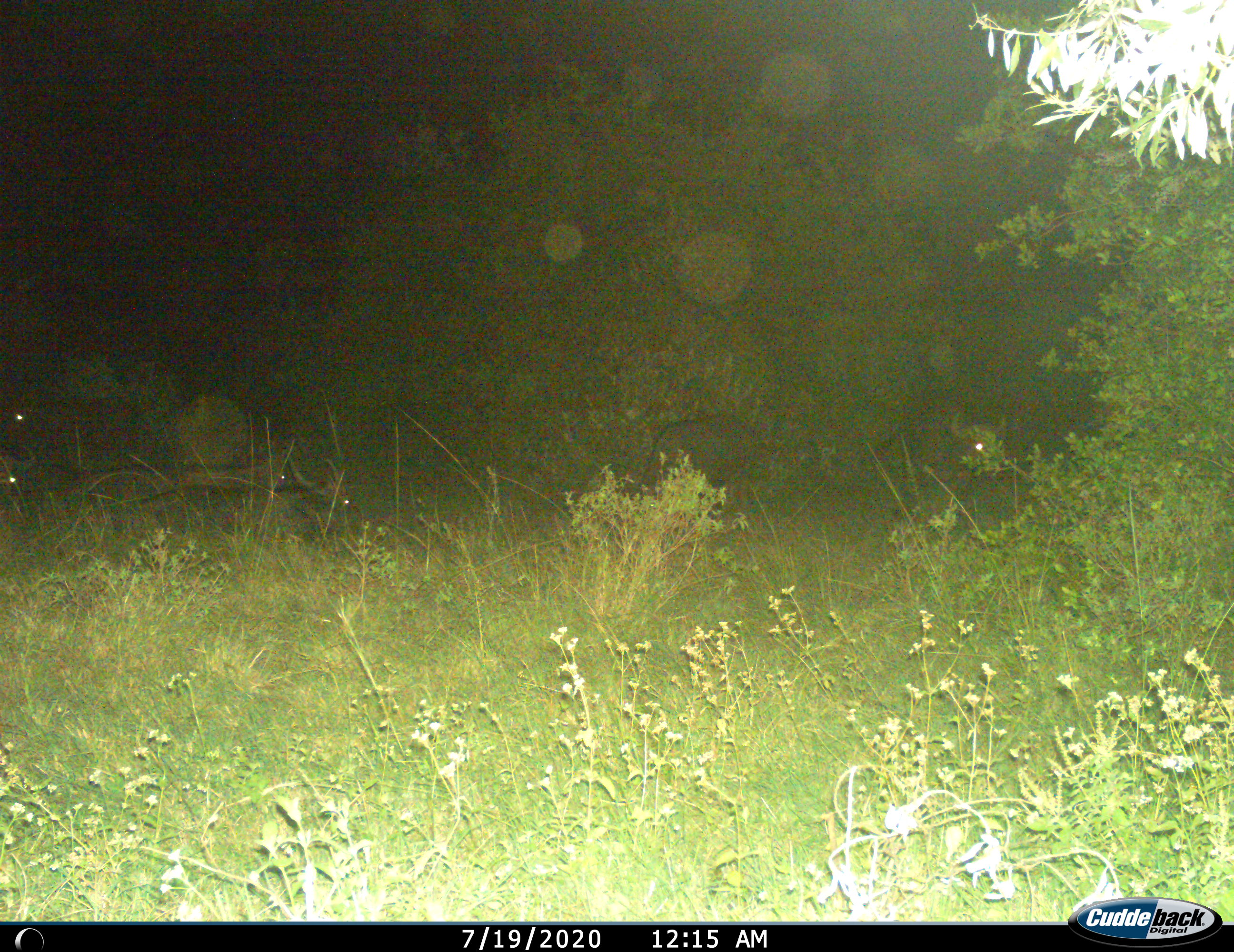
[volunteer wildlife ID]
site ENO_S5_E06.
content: unidentified animal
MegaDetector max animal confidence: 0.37